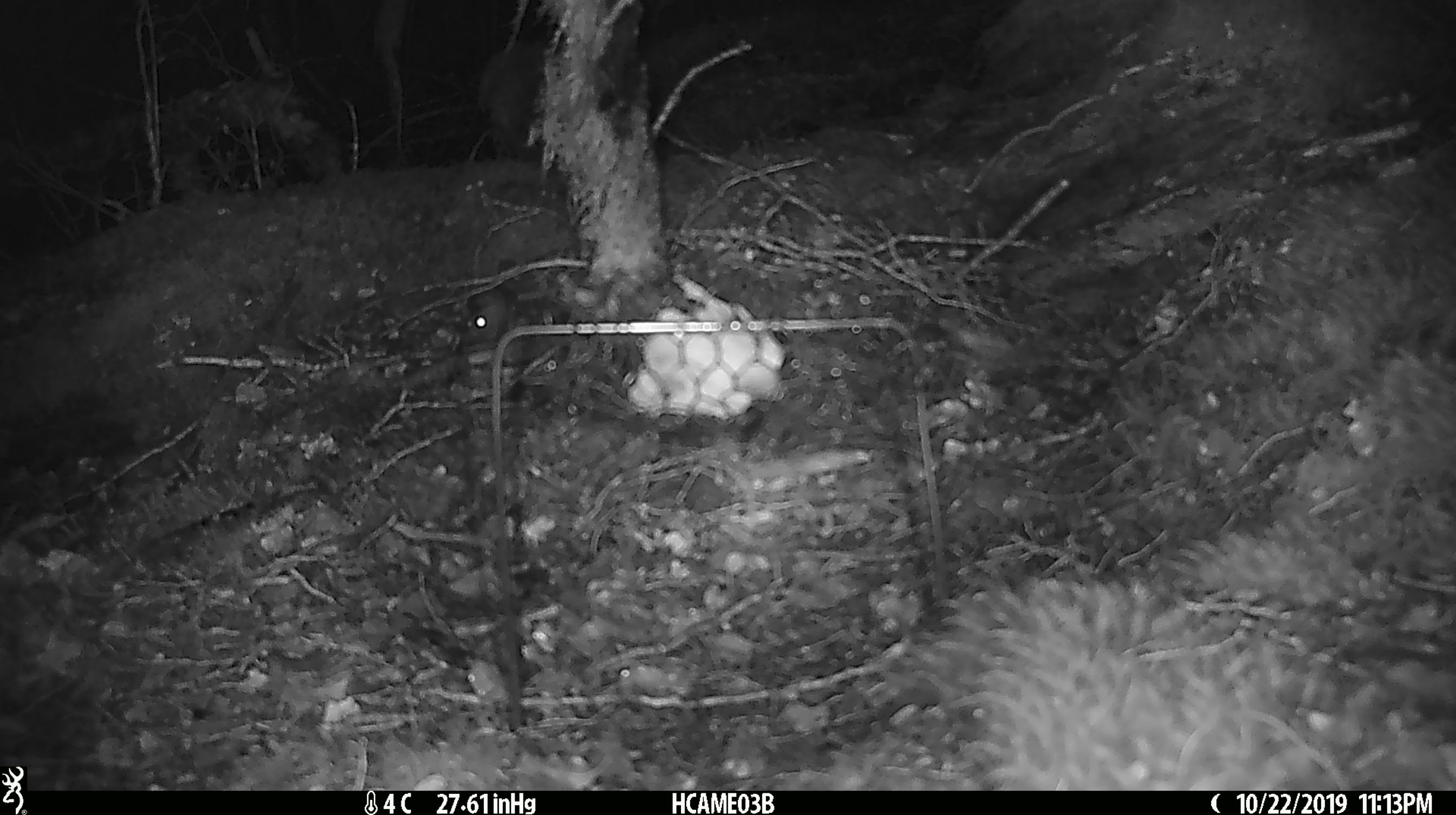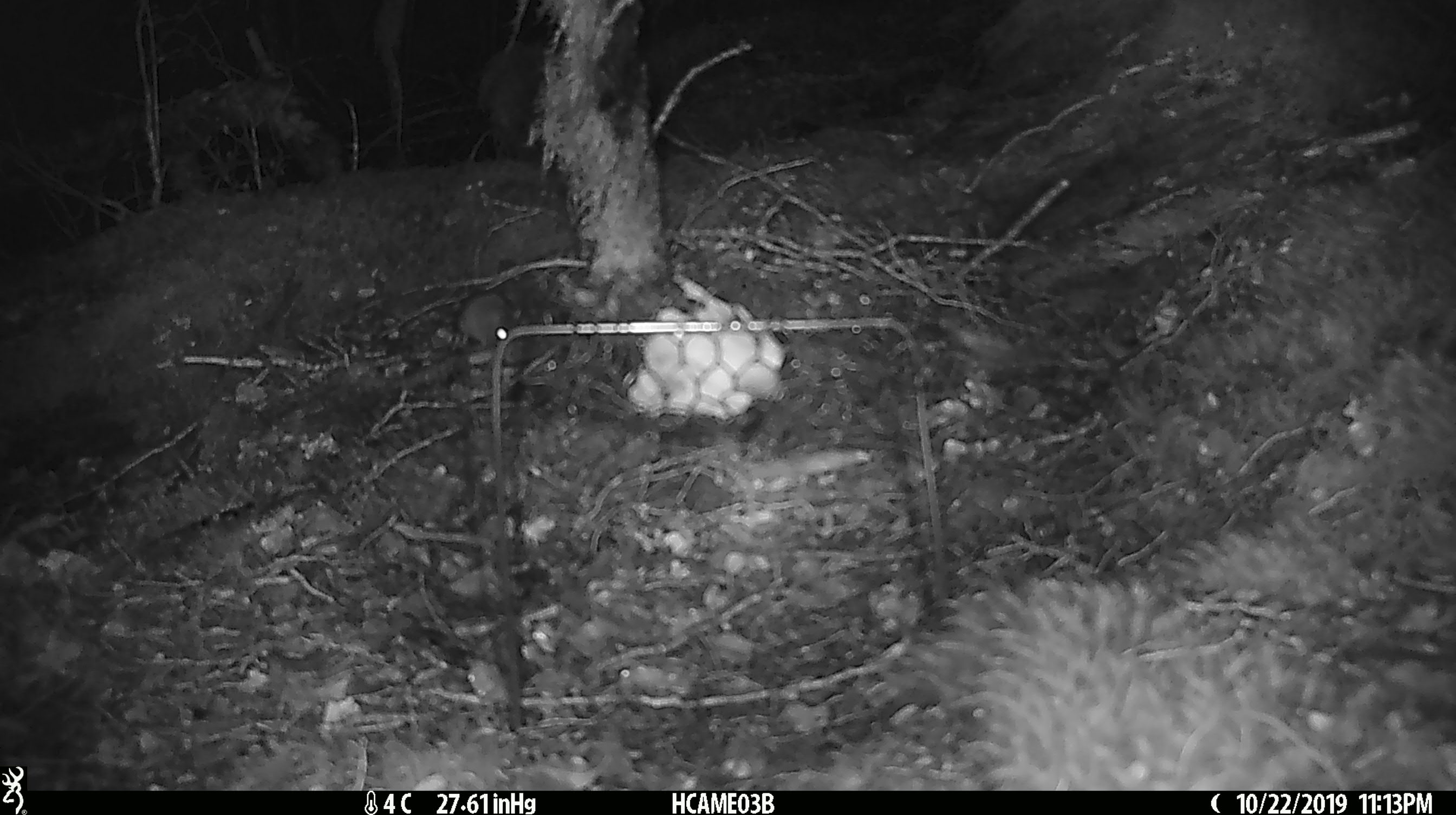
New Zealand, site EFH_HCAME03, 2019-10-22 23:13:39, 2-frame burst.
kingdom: Animalia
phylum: Chordata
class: Mammalia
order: Rodentia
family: Muridae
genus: Mus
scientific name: Mus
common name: mouse